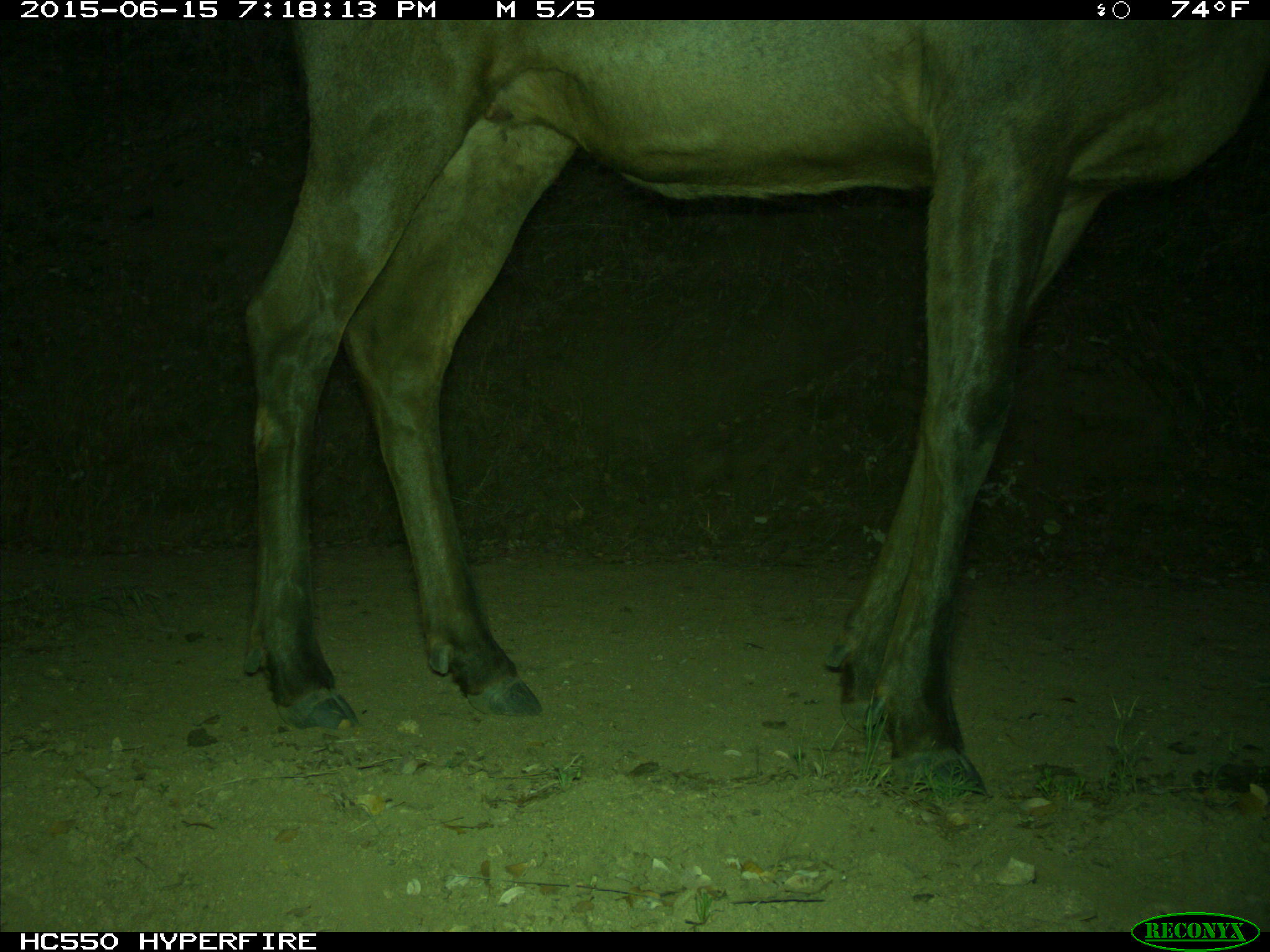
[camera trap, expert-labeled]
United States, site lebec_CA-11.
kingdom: Animalia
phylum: Chordata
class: Mammalia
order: Artiodactyla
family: Cervidae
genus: Cervus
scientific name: Cervus canadensis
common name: elk